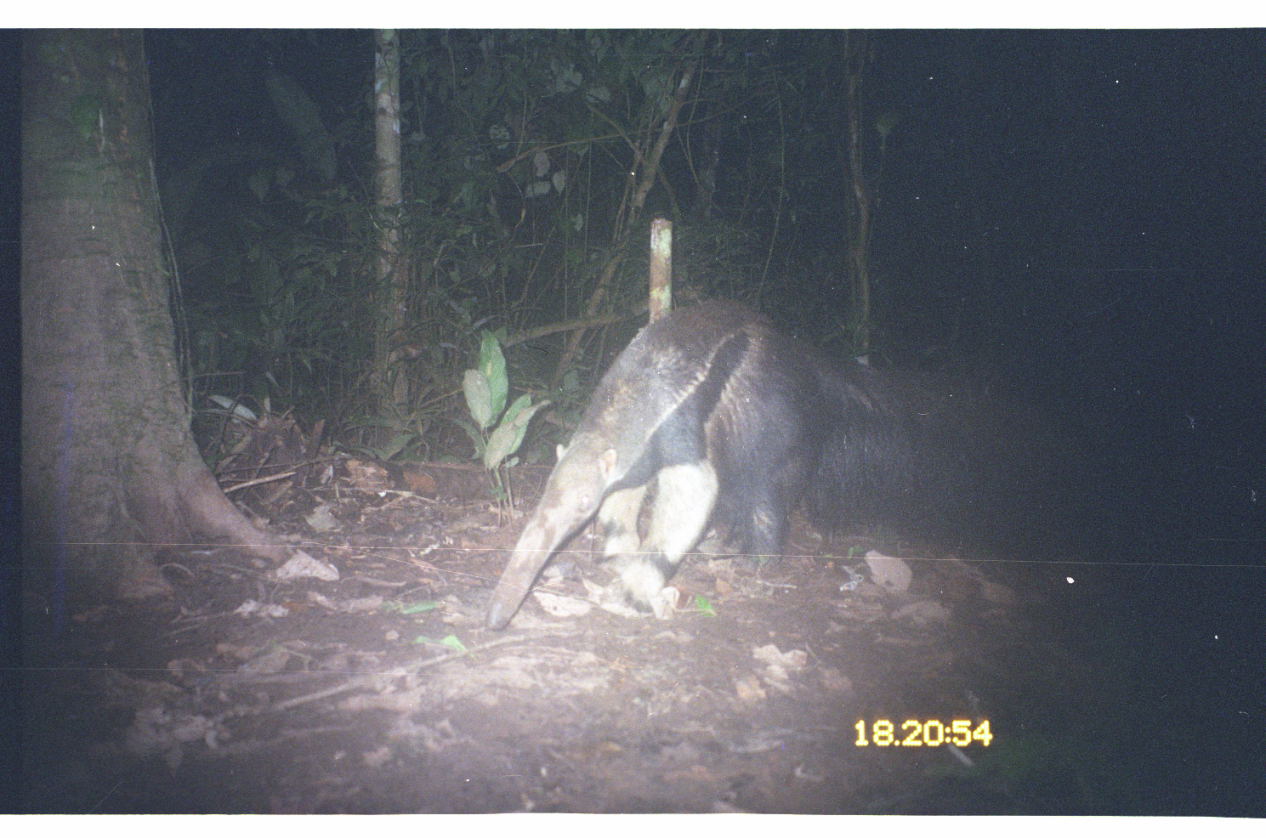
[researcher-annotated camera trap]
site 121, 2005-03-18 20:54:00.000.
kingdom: Animalia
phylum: Chordata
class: Mammalia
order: Pilosa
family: Myrmecophagidae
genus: Myrmecophaga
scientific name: Myrmecophaga tridactyla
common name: giant anteater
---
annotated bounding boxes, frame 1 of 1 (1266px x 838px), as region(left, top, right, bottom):
myrmecophaga tridactyla: region(481, 294, 966, 636)